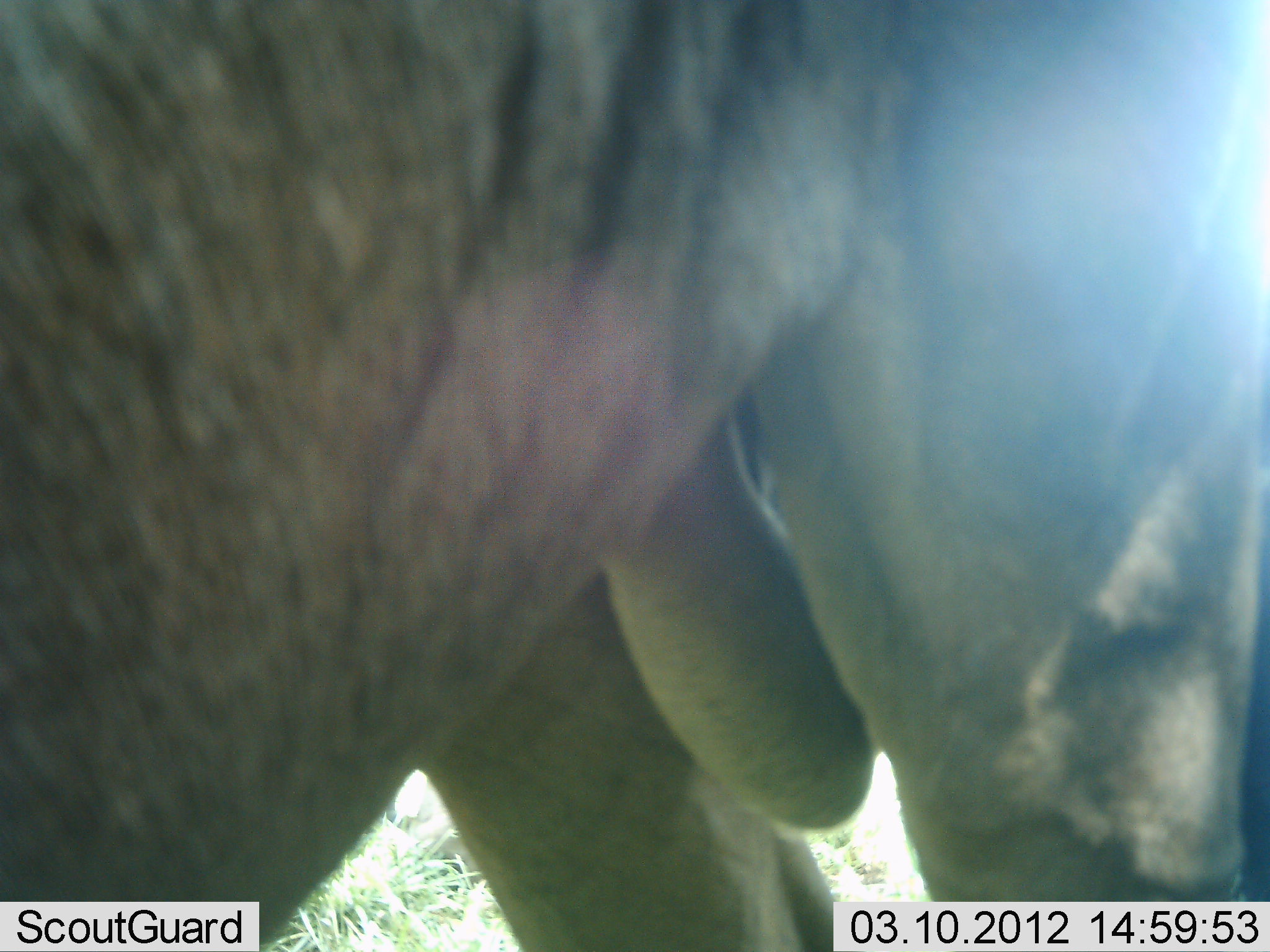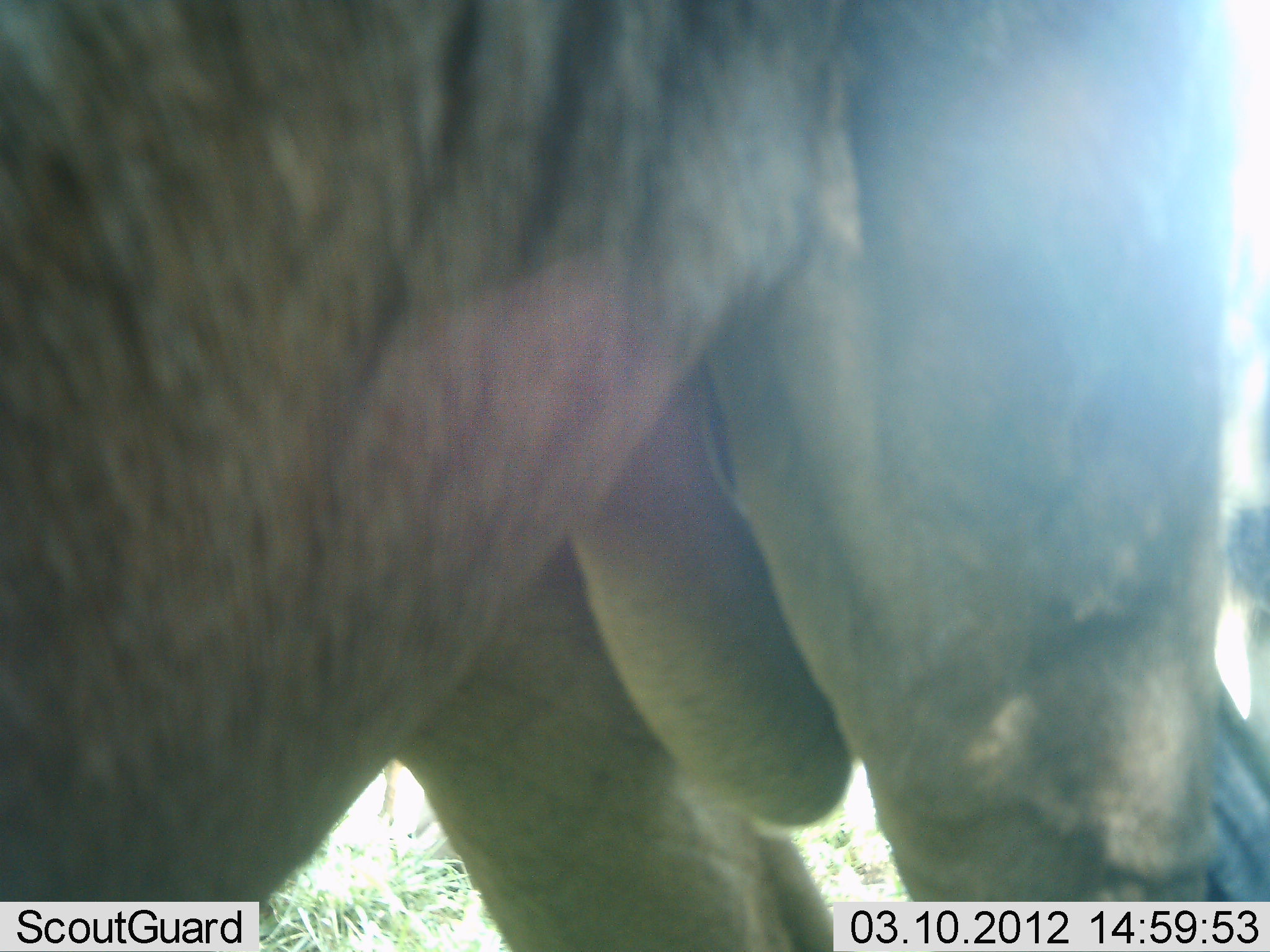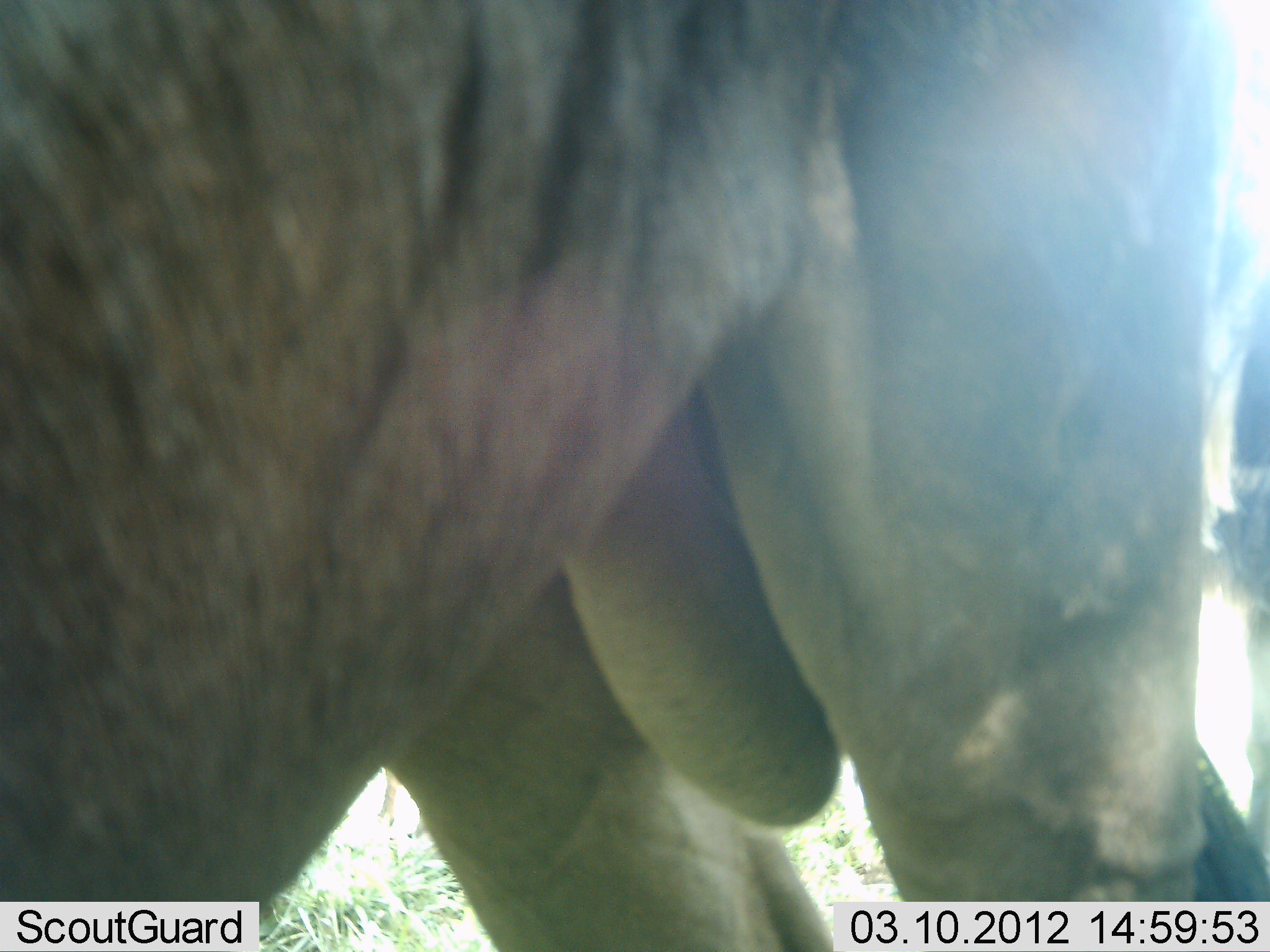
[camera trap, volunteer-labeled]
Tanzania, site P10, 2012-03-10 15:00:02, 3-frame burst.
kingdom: Animalia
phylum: Chordata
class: Mammalia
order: Artiodactyla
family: Bovidae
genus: Connochaetes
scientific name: Connochaetes taurinus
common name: blue wildebeest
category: wildebeest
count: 1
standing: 100%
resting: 0%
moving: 0%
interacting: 0%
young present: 0%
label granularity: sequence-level